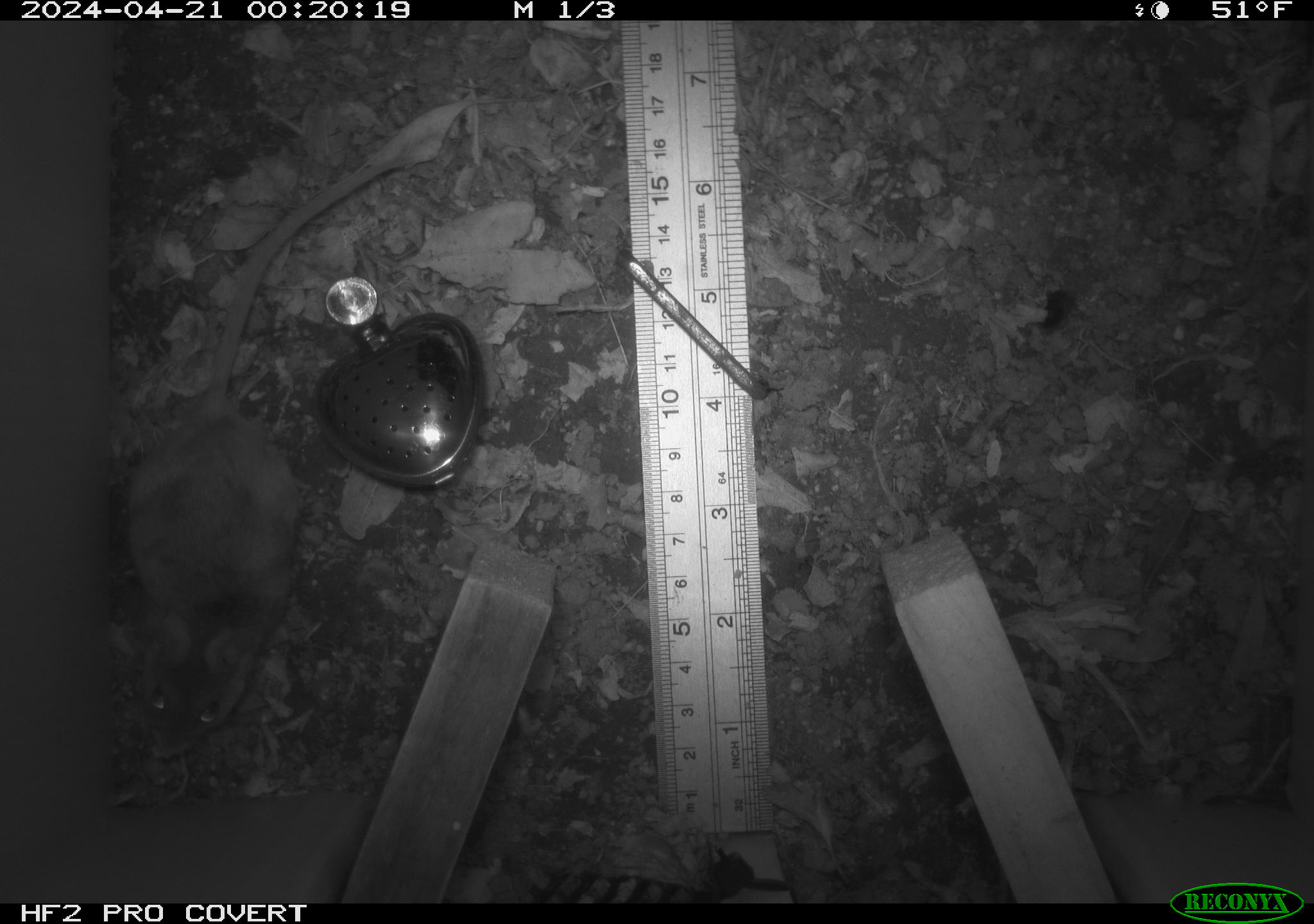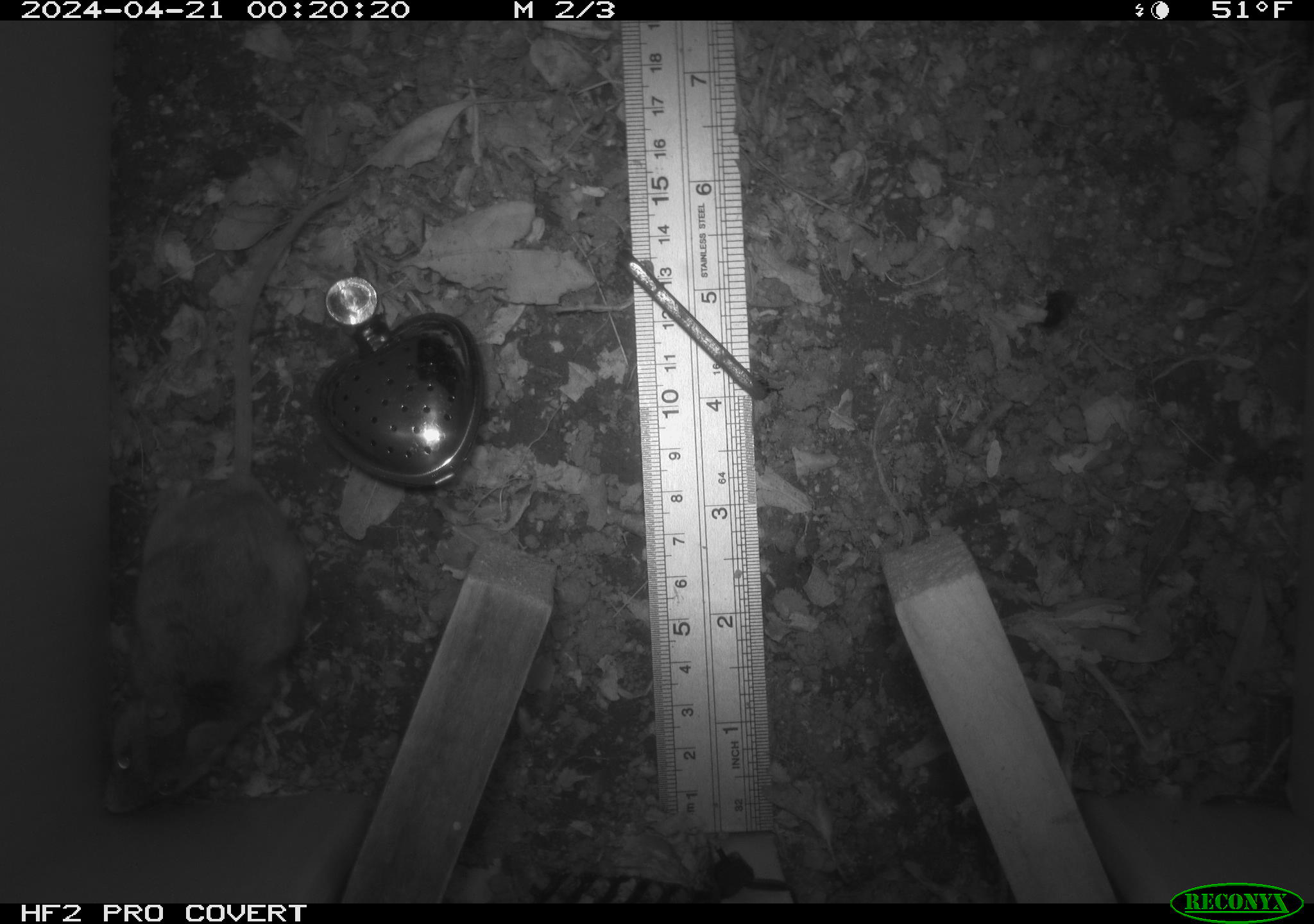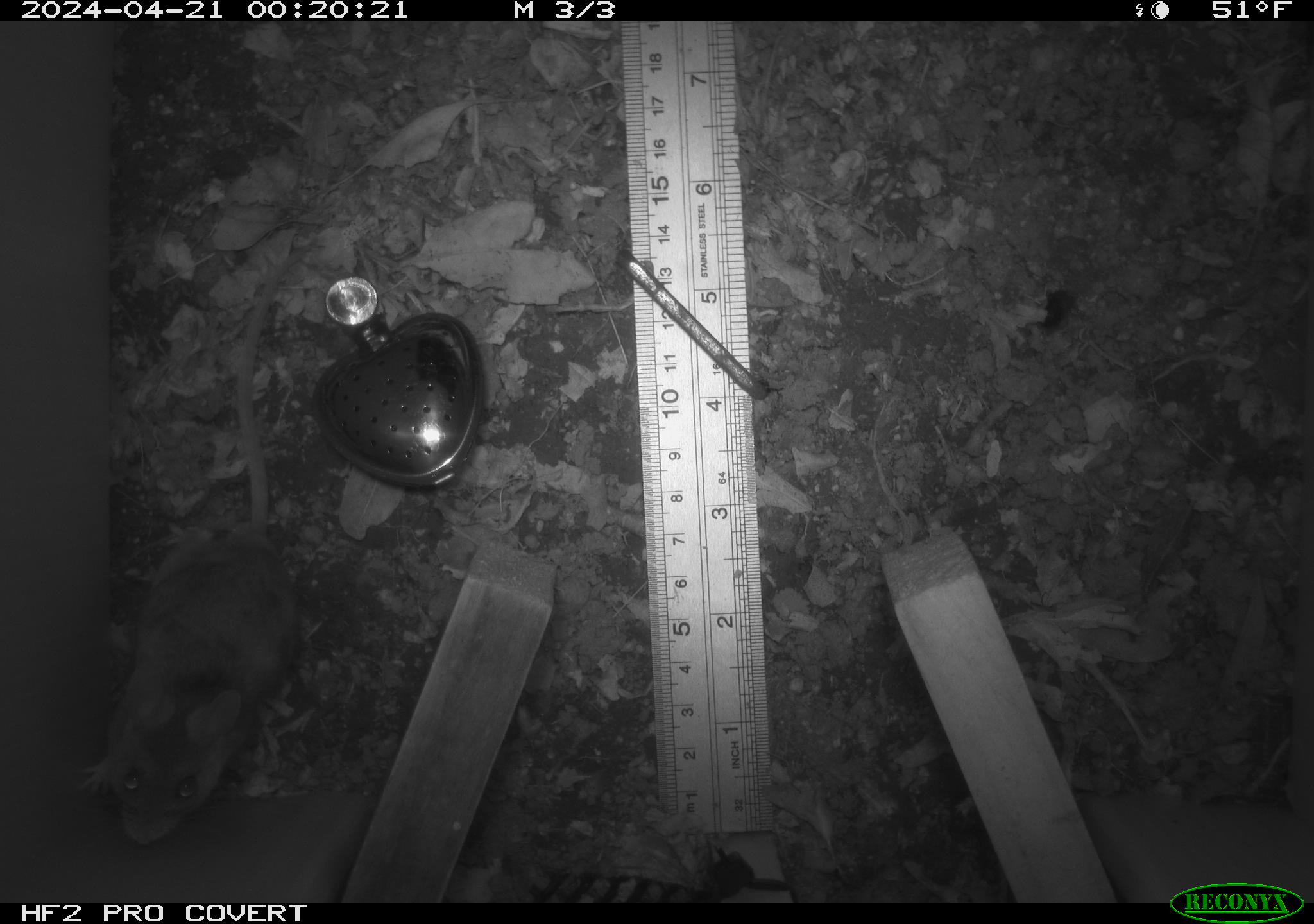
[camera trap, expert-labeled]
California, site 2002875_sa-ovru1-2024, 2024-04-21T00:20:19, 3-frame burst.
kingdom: Animalia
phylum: Chordata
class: Mammalia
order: Rodentia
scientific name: Rodentia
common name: rodent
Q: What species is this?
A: Rodent (Rodentia).